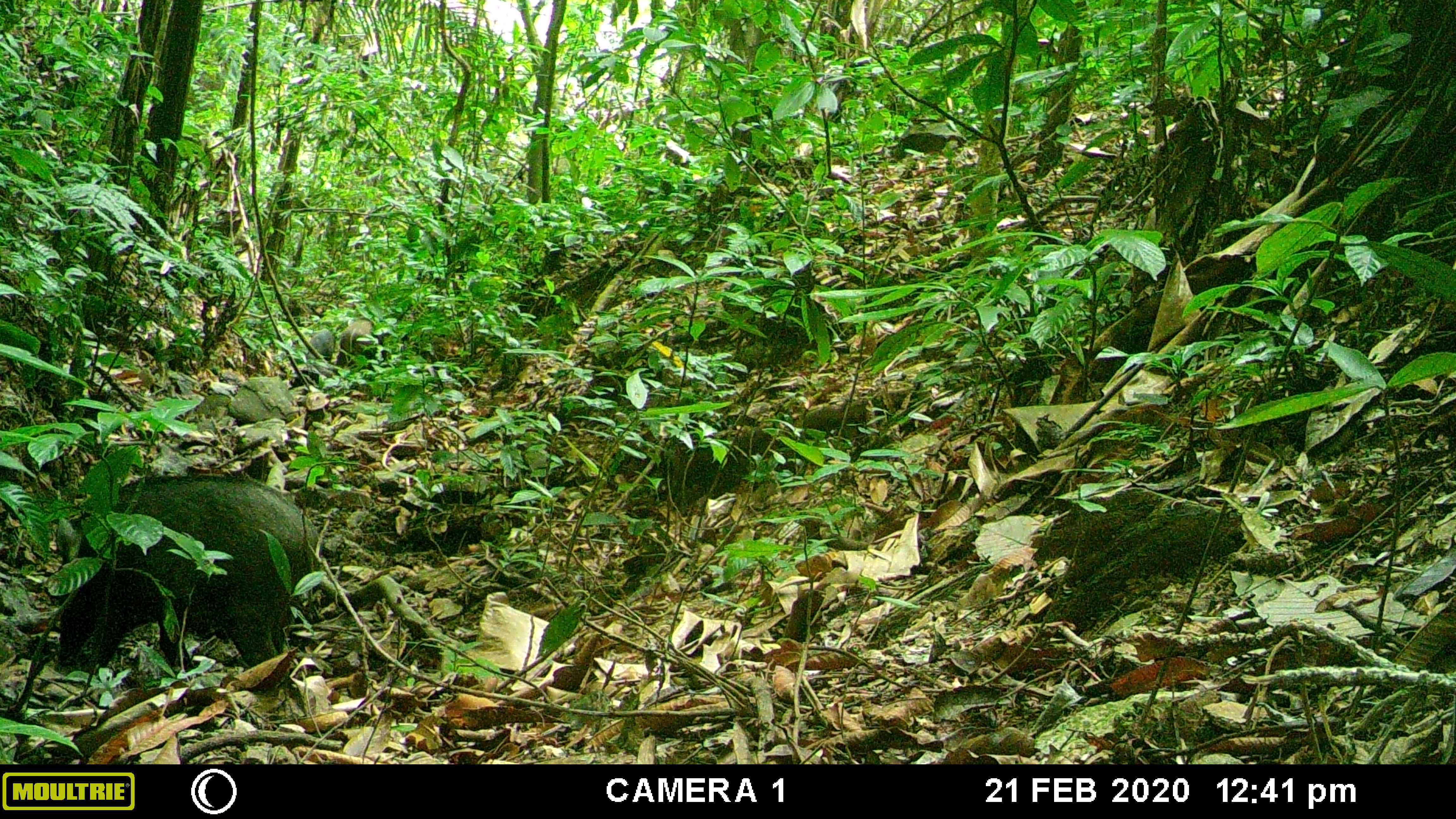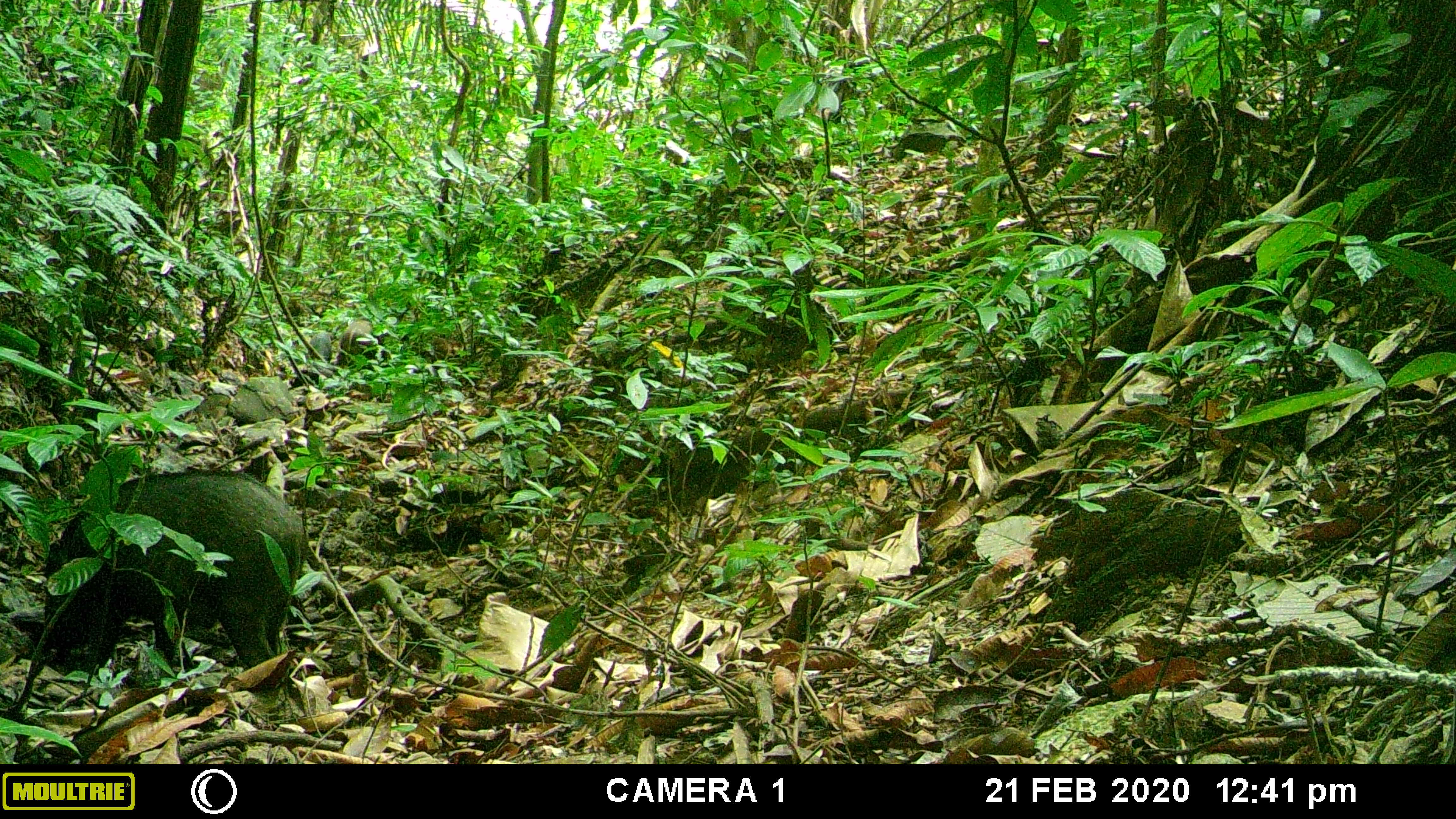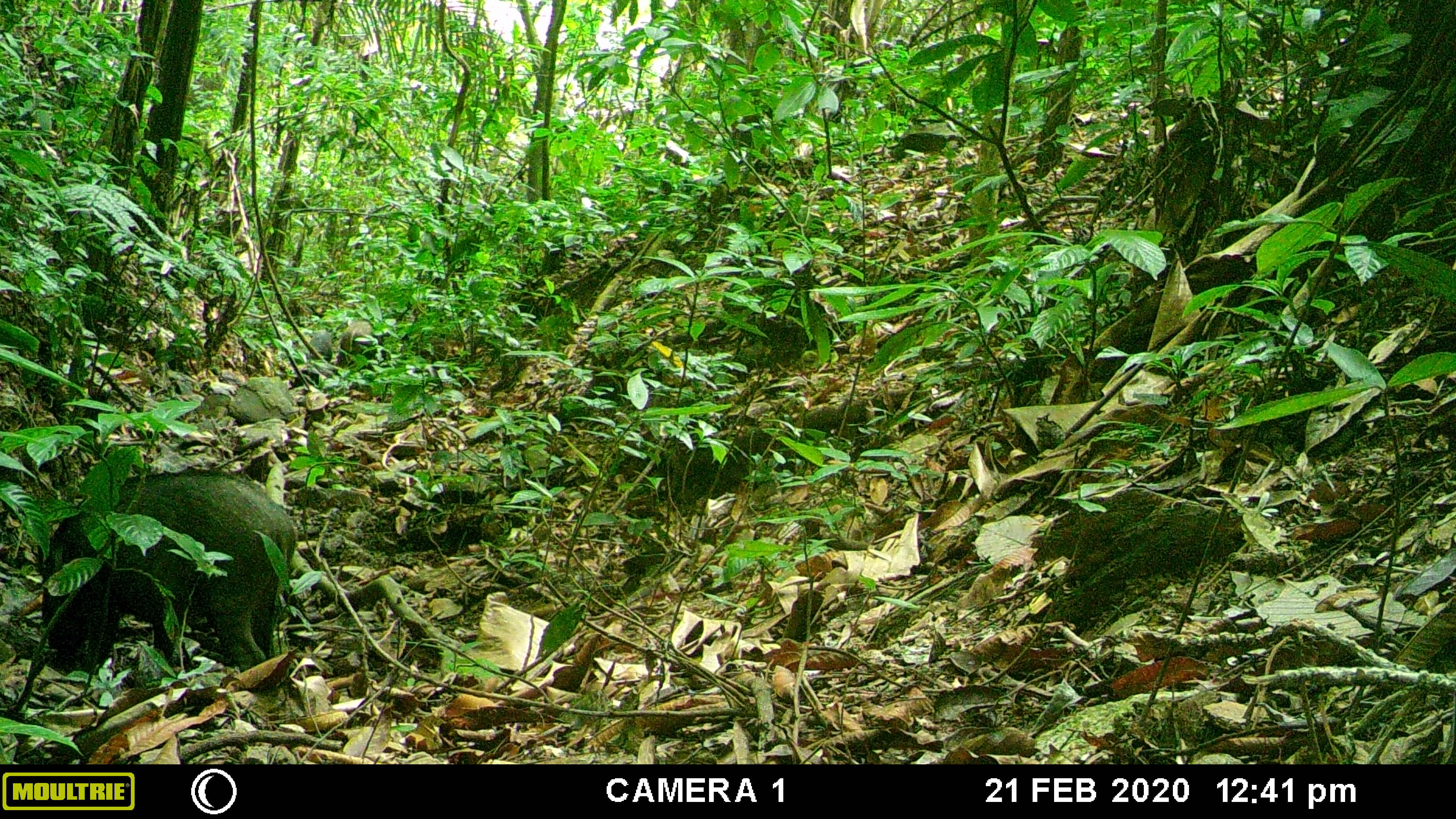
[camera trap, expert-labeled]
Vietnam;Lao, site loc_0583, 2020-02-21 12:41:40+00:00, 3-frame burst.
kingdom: Animalia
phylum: Chordata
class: Mammalia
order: Artiodactyla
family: Suidae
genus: Sus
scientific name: Sus scrofa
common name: eurasian wild pig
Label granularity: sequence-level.